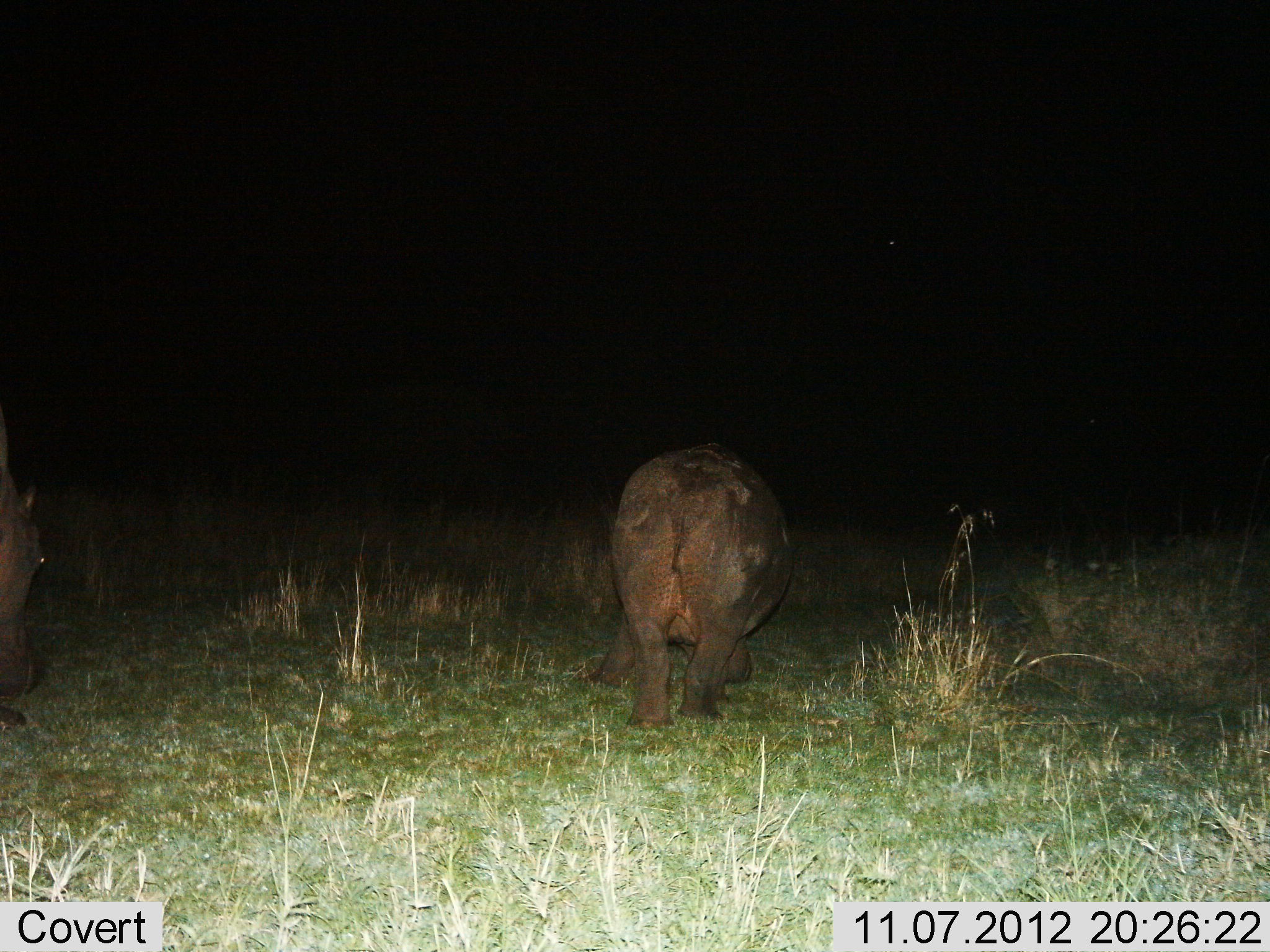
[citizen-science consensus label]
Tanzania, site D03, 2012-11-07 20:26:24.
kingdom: Animalia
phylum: Chordata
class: Mammalia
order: Artiodactyla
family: Hippopotamidae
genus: Hippopotamus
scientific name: Hippopotamus amphibius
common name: hippopotamus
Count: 2.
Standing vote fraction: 30%.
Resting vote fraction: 0%.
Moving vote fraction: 40%.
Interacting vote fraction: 0%.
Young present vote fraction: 0%.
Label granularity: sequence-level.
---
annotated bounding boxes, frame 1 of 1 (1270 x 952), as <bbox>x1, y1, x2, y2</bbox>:
animal: <bbox>570, 439, 796, 735</bbox>; <bbox>0, 431, 56, 728</bbox>